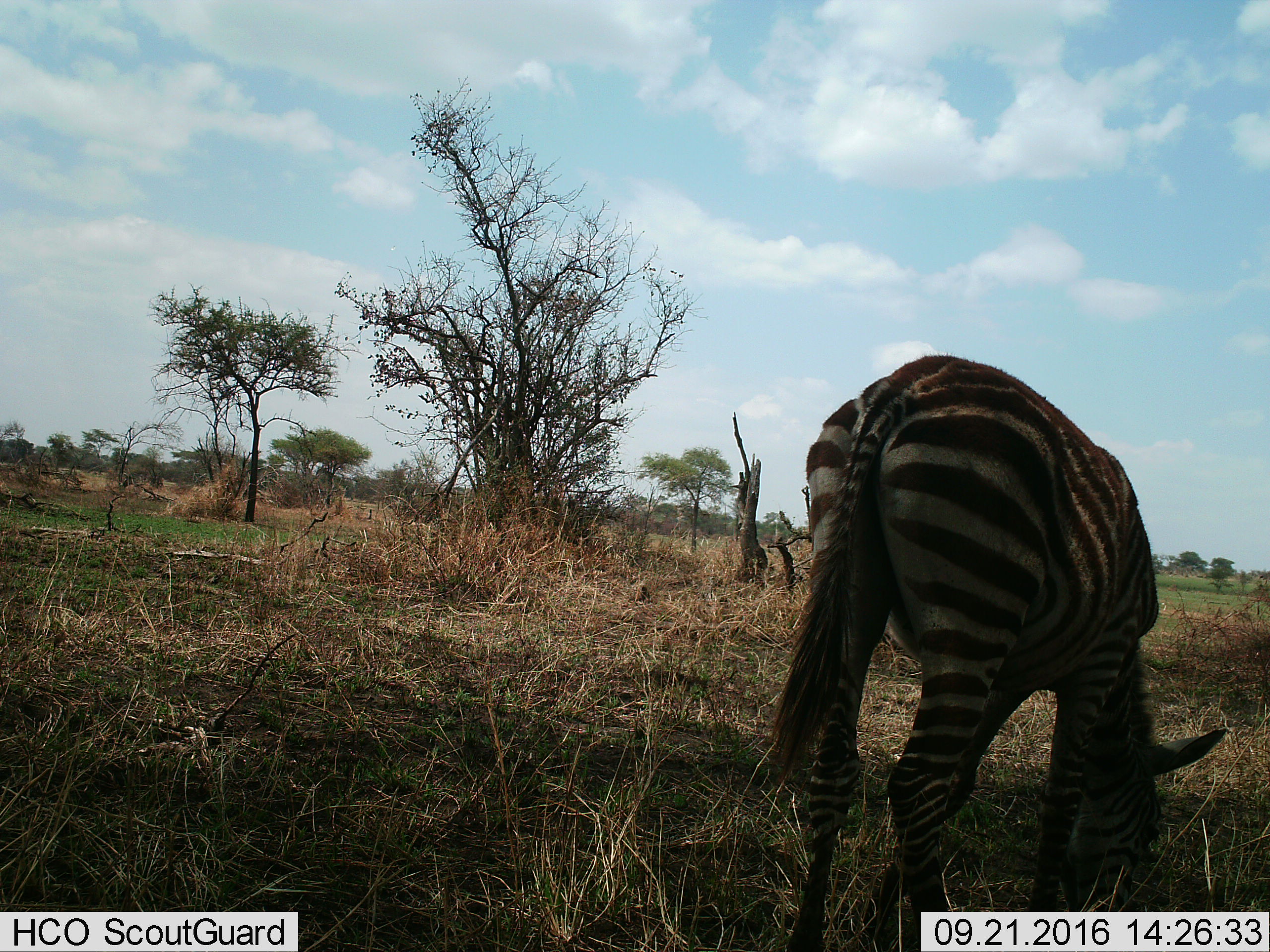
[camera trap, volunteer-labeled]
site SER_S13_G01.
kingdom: Animalia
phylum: Chordata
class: Mammalia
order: Perissodactyla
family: Equidae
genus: Equus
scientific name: Equus quagga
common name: plains zebra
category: zebraplains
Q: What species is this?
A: Zebraplains (plains zebra) (Equus quagga).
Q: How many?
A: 1.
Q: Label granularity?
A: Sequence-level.